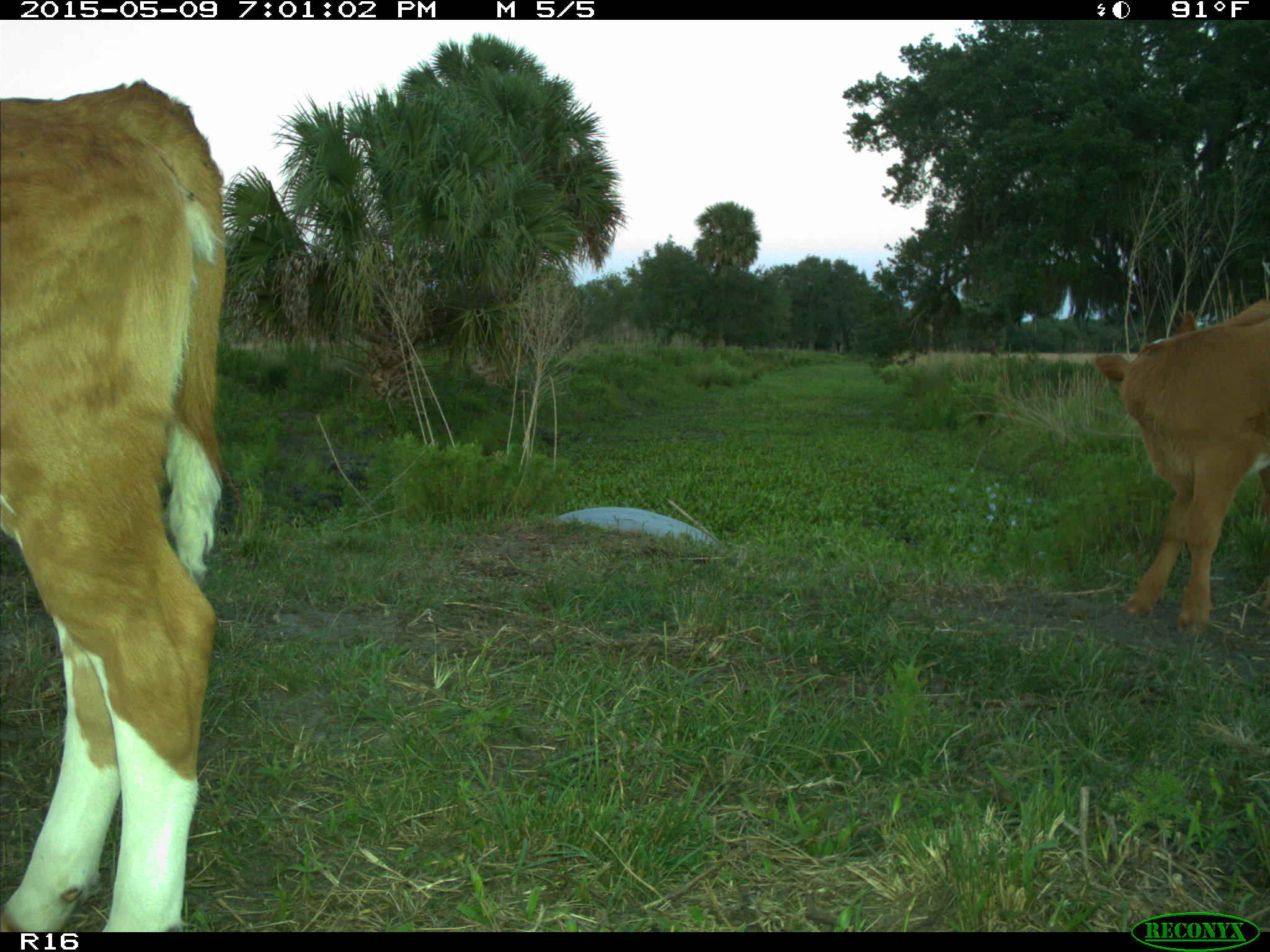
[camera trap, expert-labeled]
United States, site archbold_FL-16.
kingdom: Animalia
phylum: Chordata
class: Mammalia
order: Artiodactyla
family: Bovidae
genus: Bos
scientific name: Bos taurus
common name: domestic cow